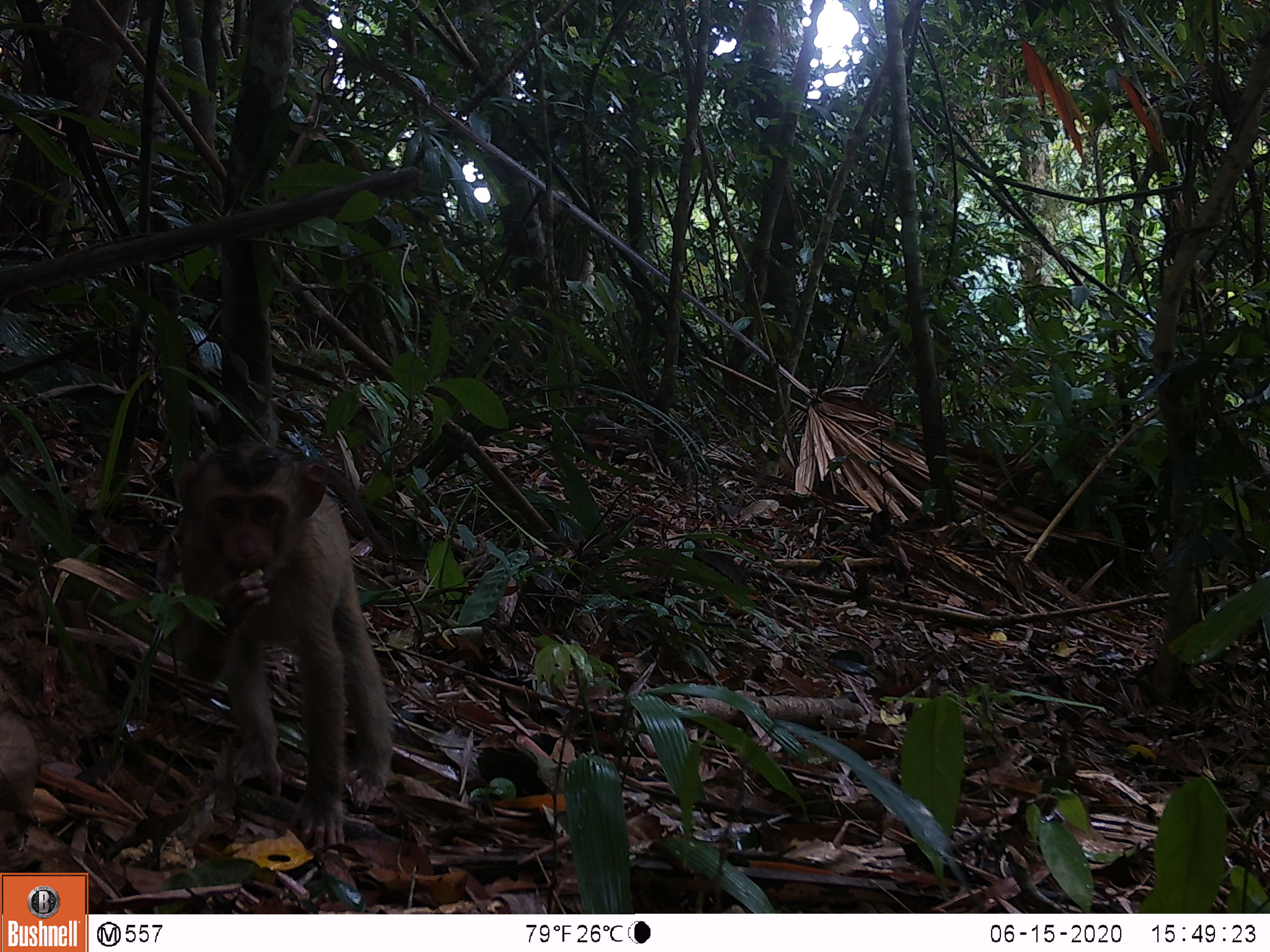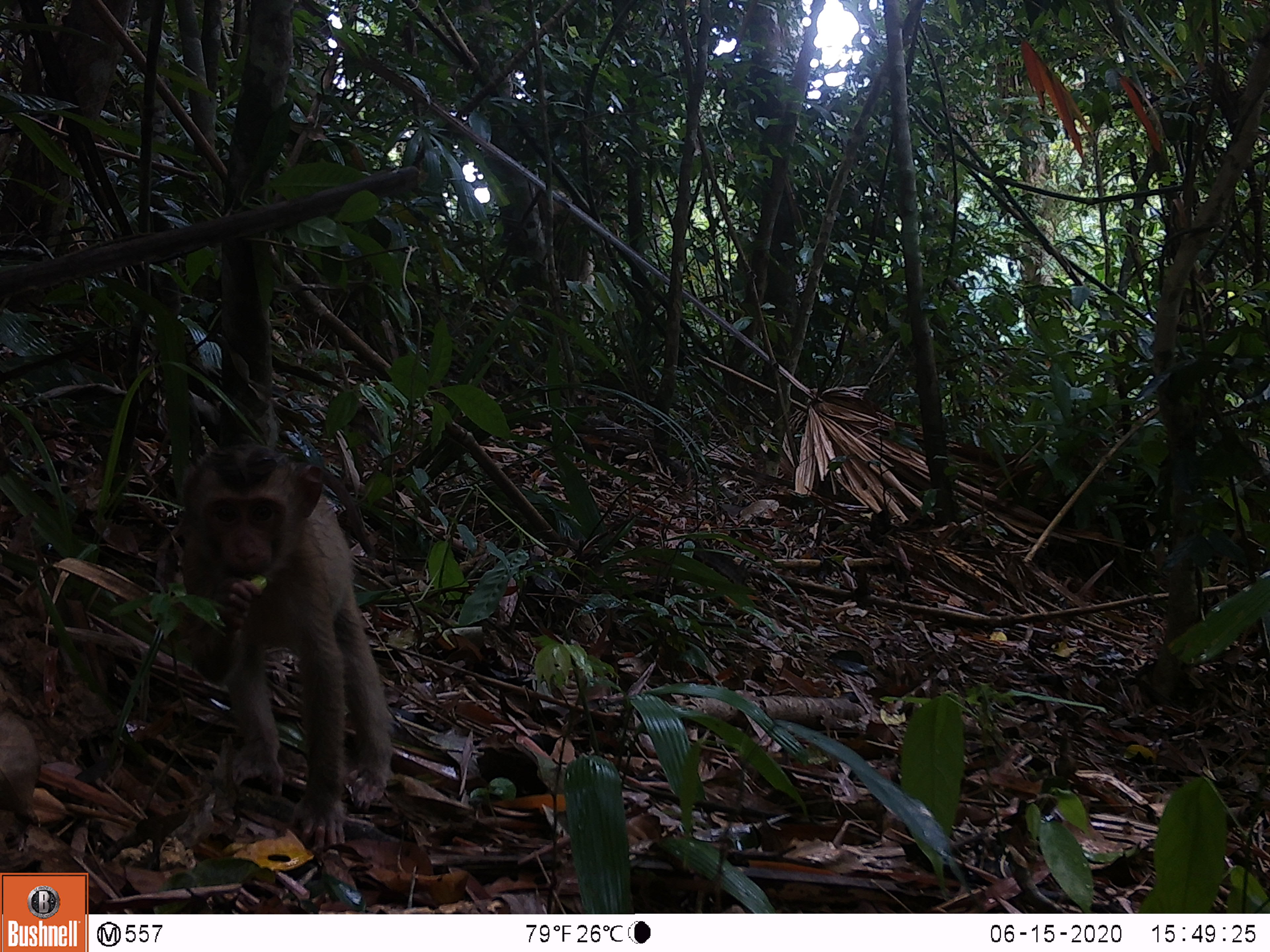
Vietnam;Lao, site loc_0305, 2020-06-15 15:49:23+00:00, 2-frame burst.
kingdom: Animalia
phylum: Chordata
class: Mammalia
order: Primates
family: Cercopithecidae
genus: Macaca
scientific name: Macaca nemestrina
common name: pig-tailed macaque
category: pig tailed macaque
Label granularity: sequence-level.